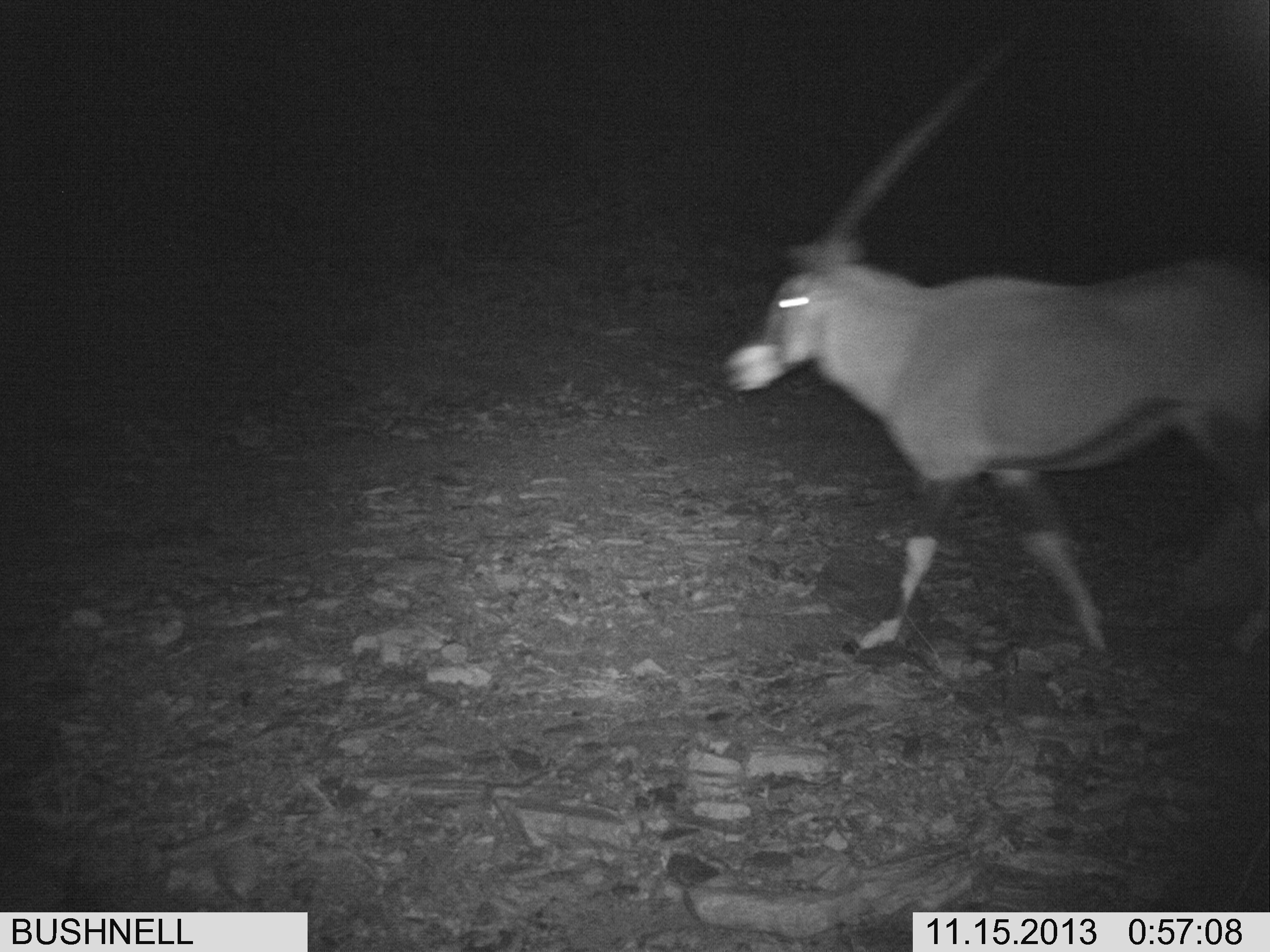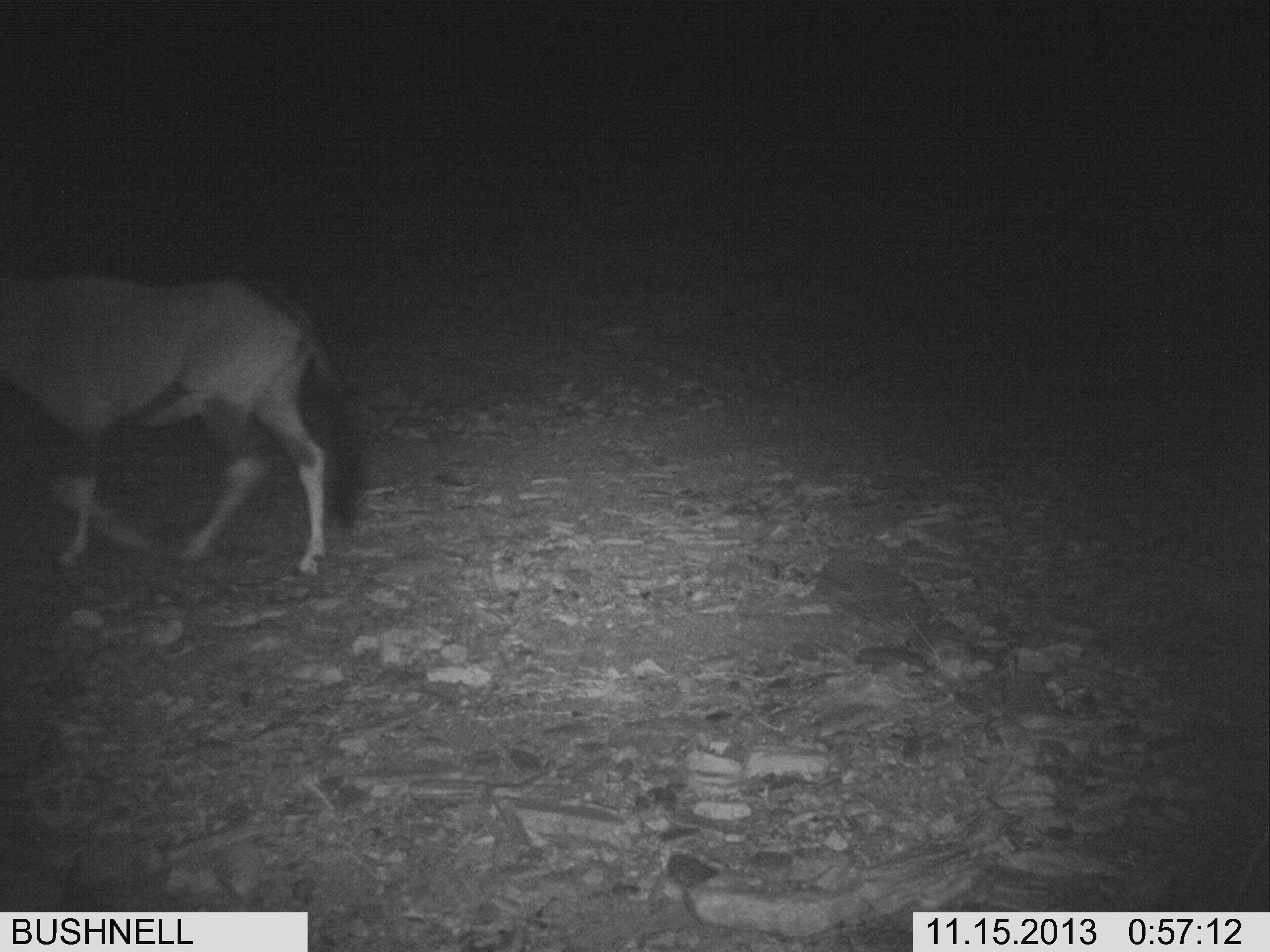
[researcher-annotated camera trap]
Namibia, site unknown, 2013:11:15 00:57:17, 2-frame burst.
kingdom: Animalia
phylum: Chordata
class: Mammalia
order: Artiodactyla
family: Bovidae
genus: Oryx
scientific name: Oryx gazella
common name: gemsbok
Oryx gazella (gemsbok).